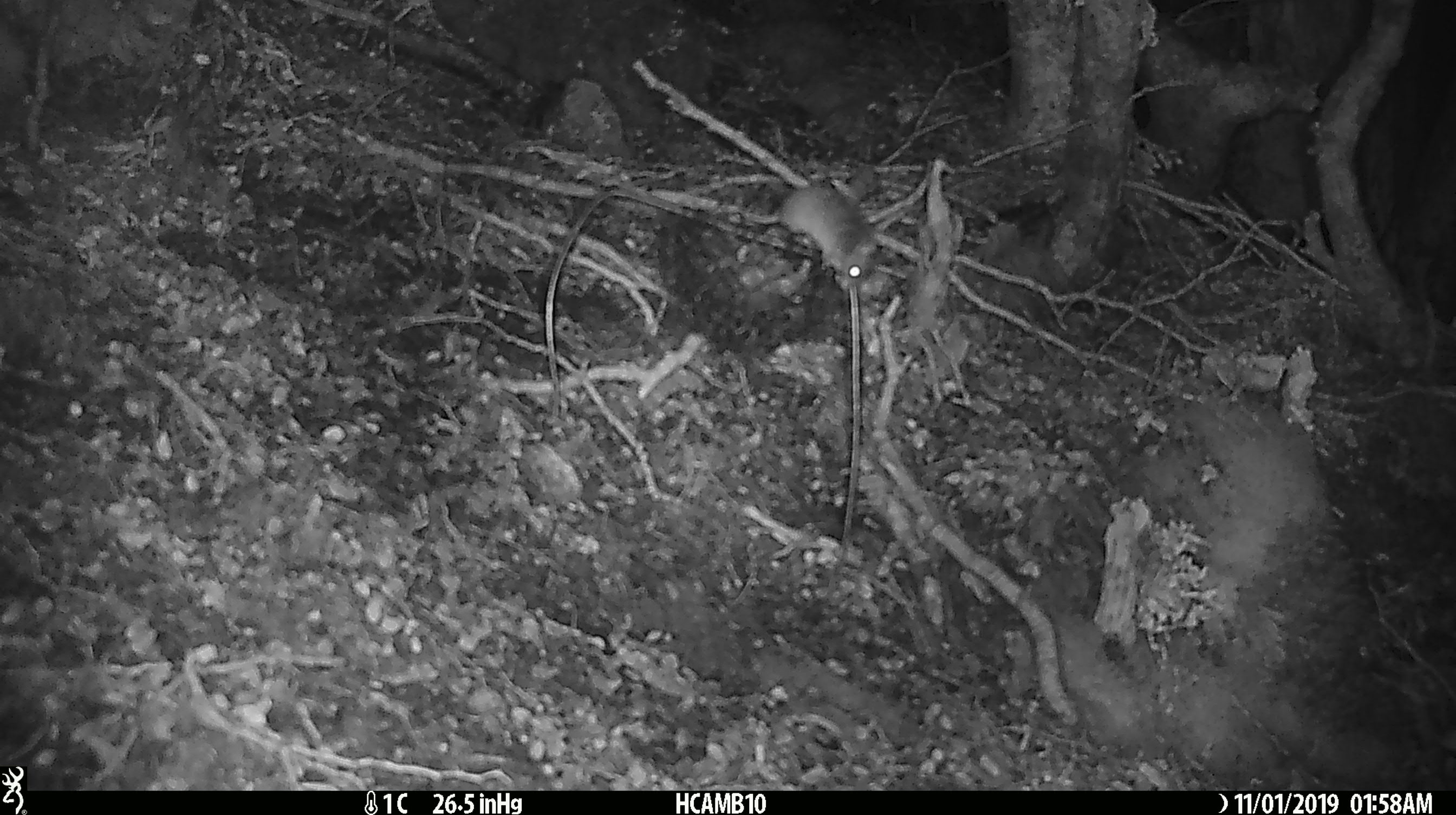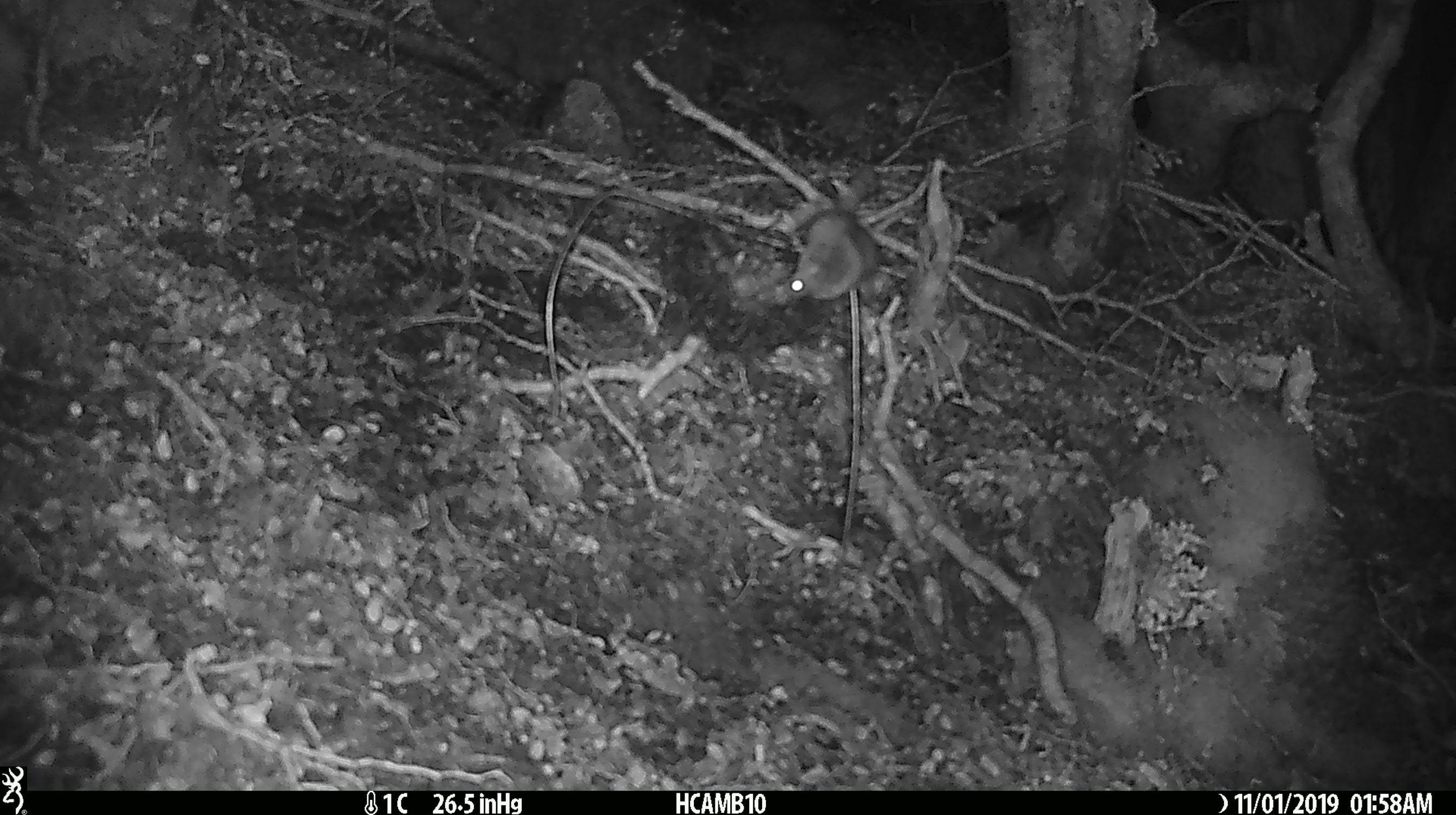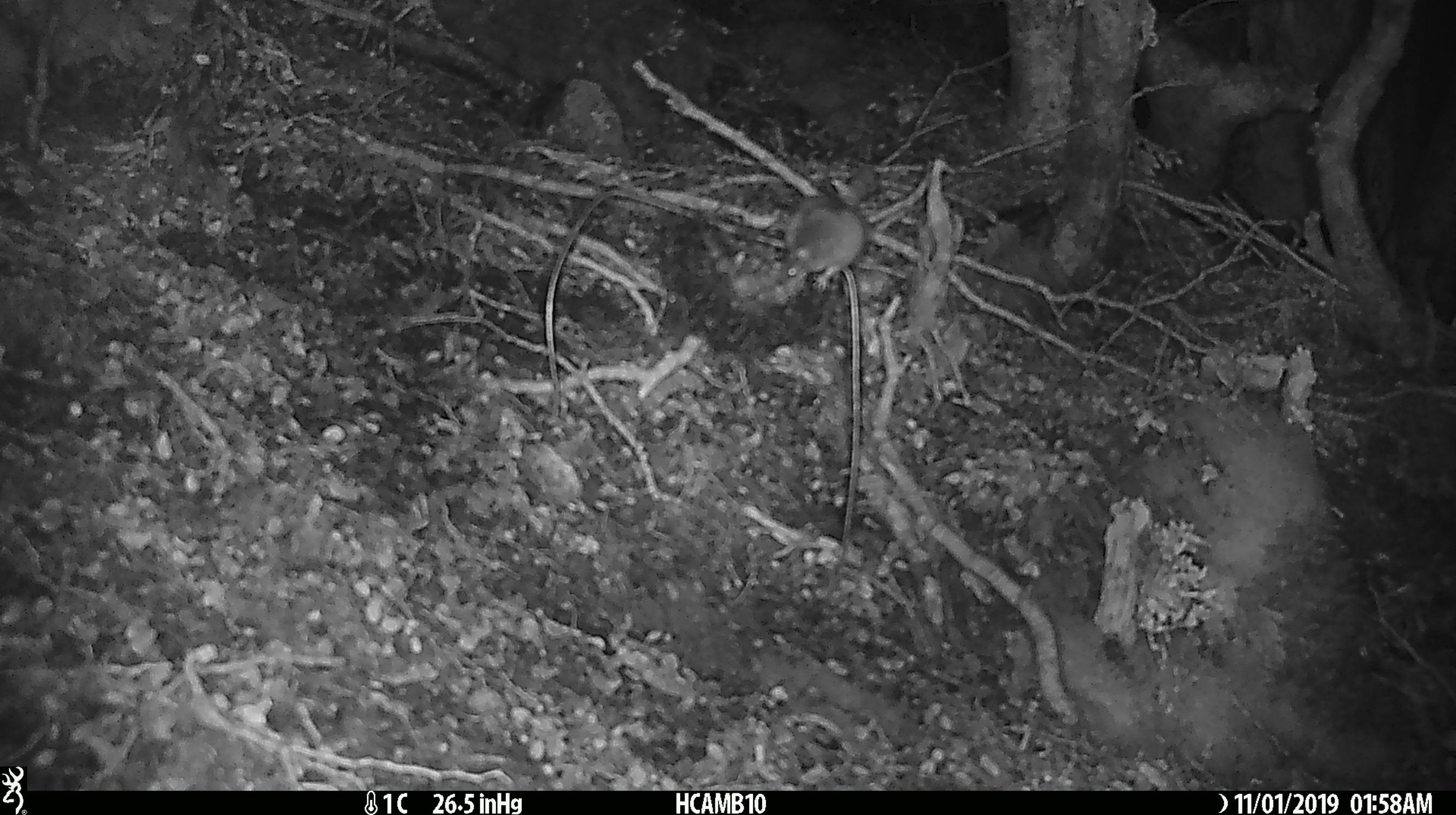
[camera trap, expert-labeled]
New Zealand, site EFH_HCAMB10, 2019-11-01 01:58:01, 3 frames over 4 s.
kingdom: Animalia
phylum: Chordata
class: Mammalia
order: Rodentia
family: Muridae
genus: Mus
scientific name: Mus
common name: mouse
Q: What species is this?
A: Mouse (Mus).